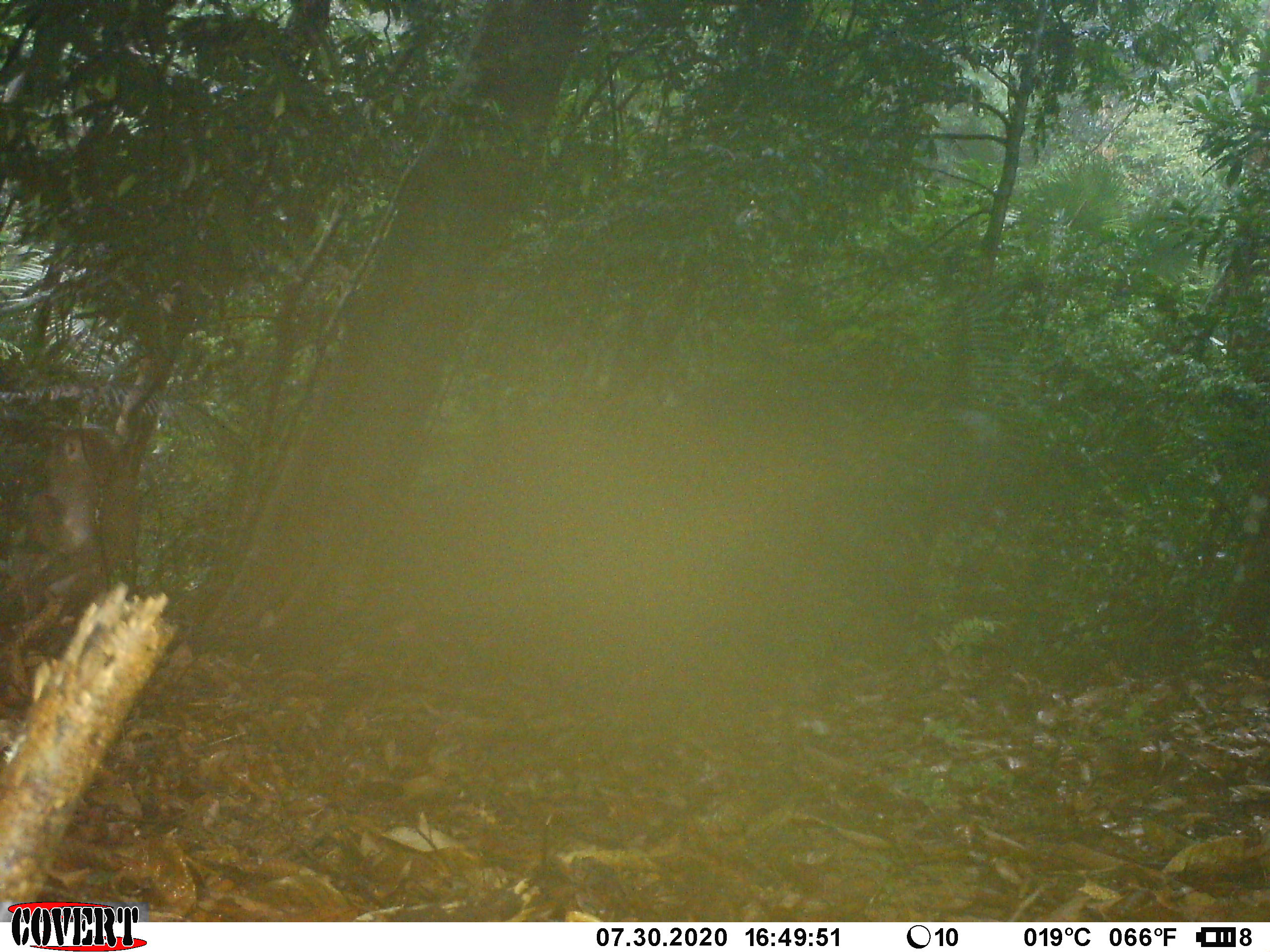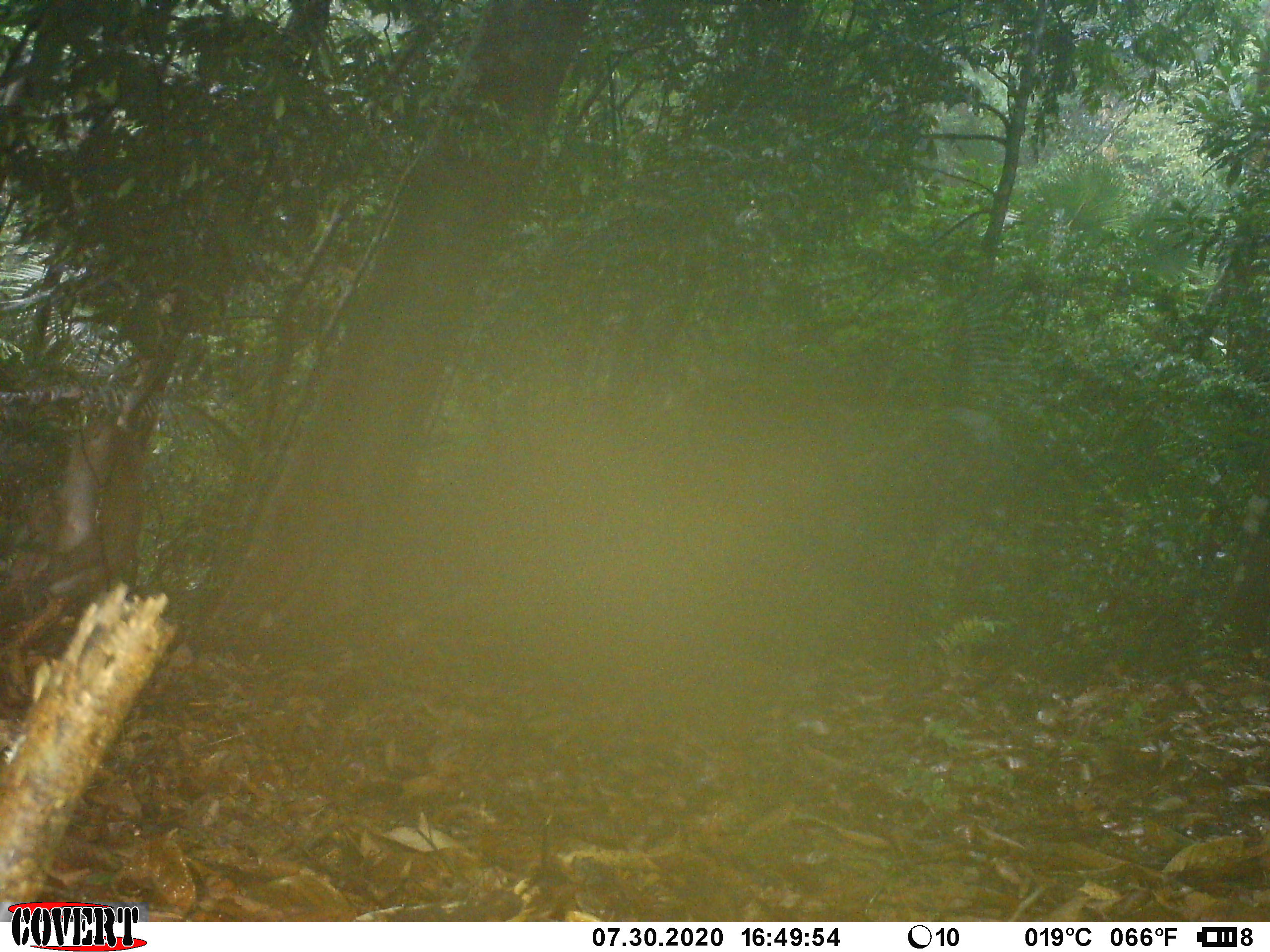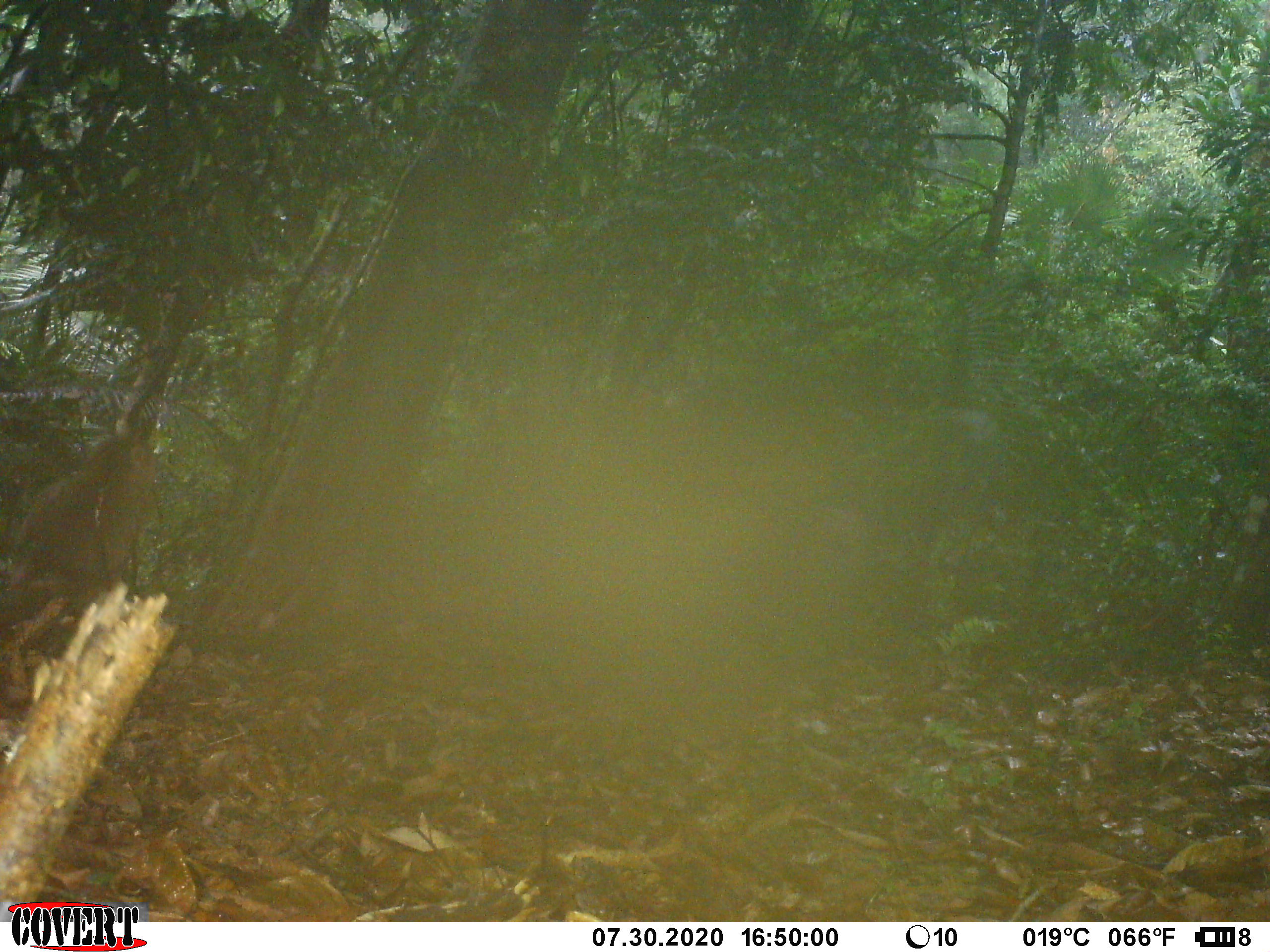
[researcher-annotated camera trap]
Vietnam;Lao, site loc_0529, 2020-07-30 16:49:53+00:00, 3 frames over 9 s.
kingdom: Animalia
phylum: Chordata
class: Mammalia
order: Primates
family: Cercopithecidae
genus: Macaca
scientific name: Macaca nemestrina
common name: pig-tailed macaque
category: pig tailed macaque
Pig tailed macaque (pig-tailed macaque) (Macaca nemestrina). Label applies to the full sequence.